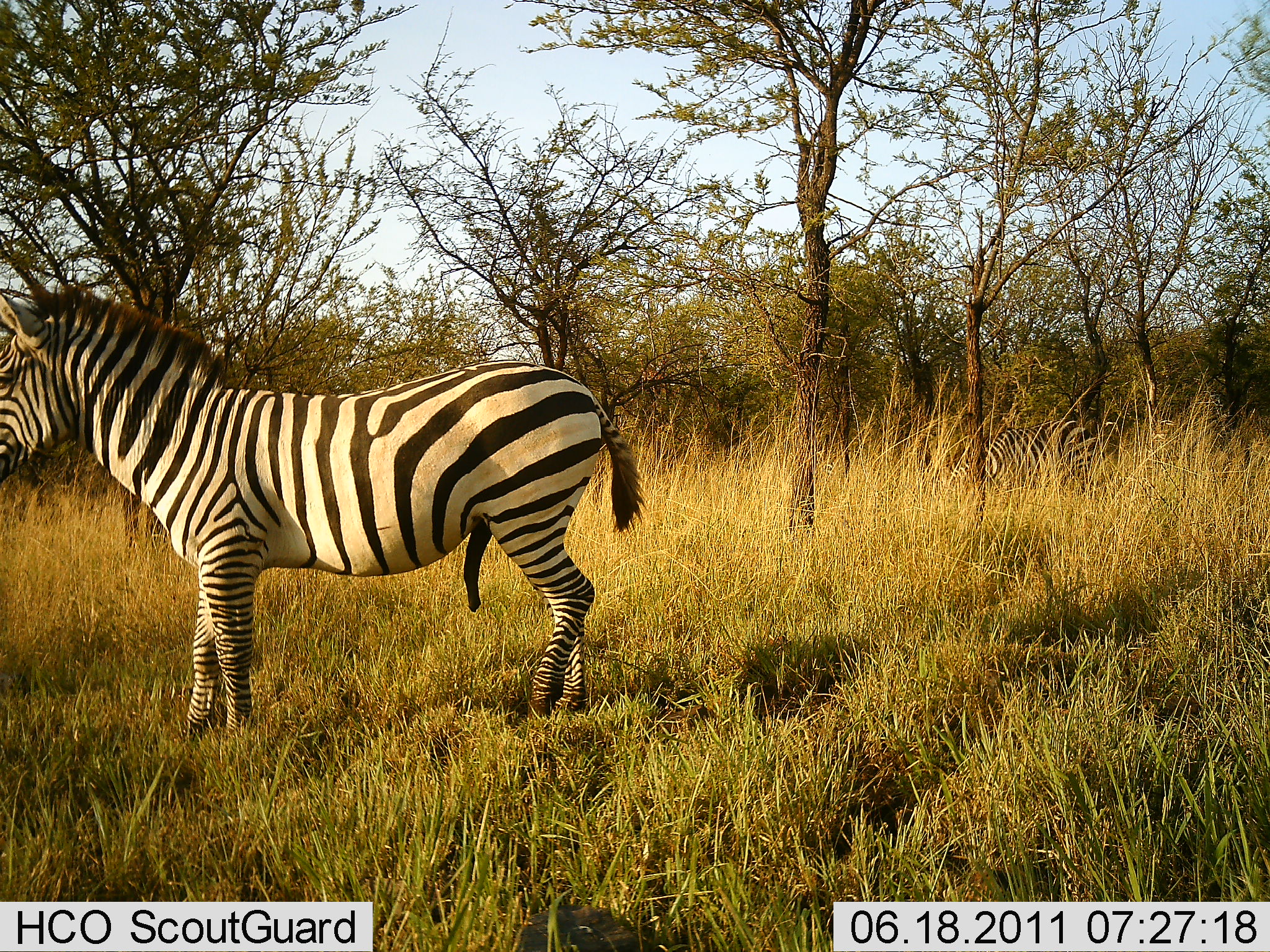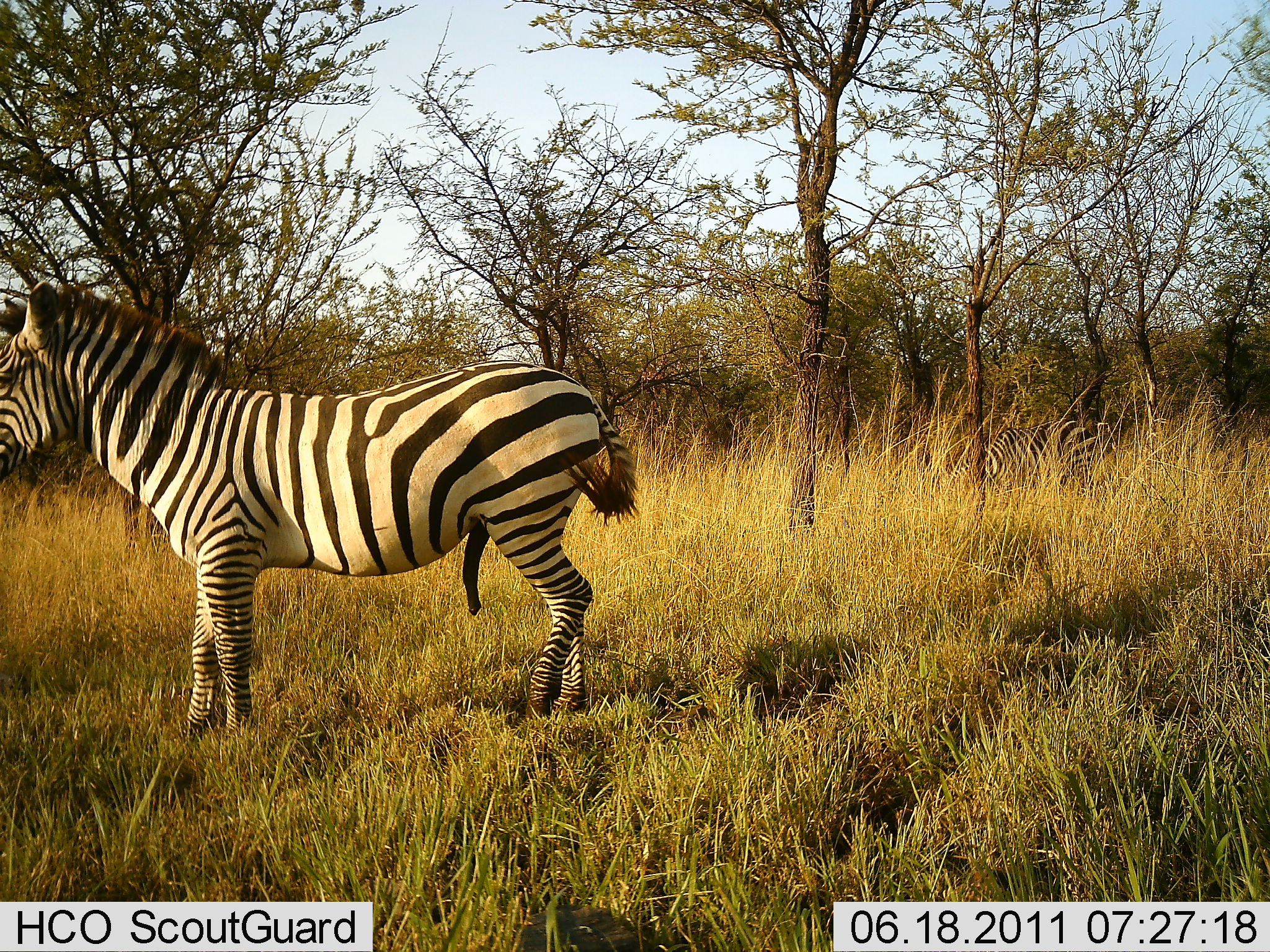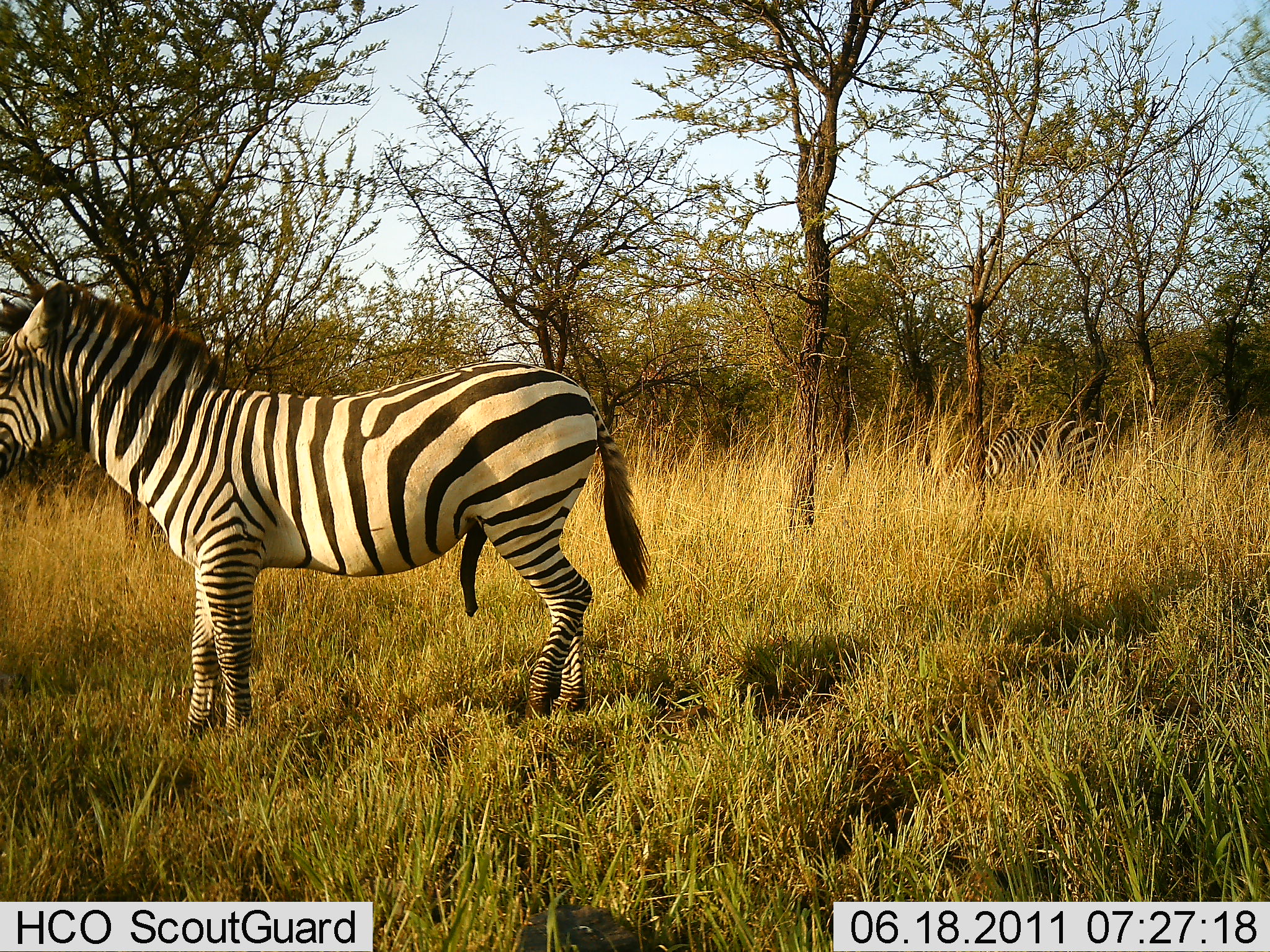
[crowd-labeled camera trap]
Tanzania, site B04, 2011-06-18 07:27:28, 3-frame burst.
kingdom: Animalia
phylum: Chordata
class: Mammalia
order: Perissodactyla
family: Equidae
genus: Equus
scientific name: Equus quagga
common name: plains zebra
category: zebra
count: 1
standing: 90%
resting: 0%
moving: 20%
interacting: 20%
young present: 0%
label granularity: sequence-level